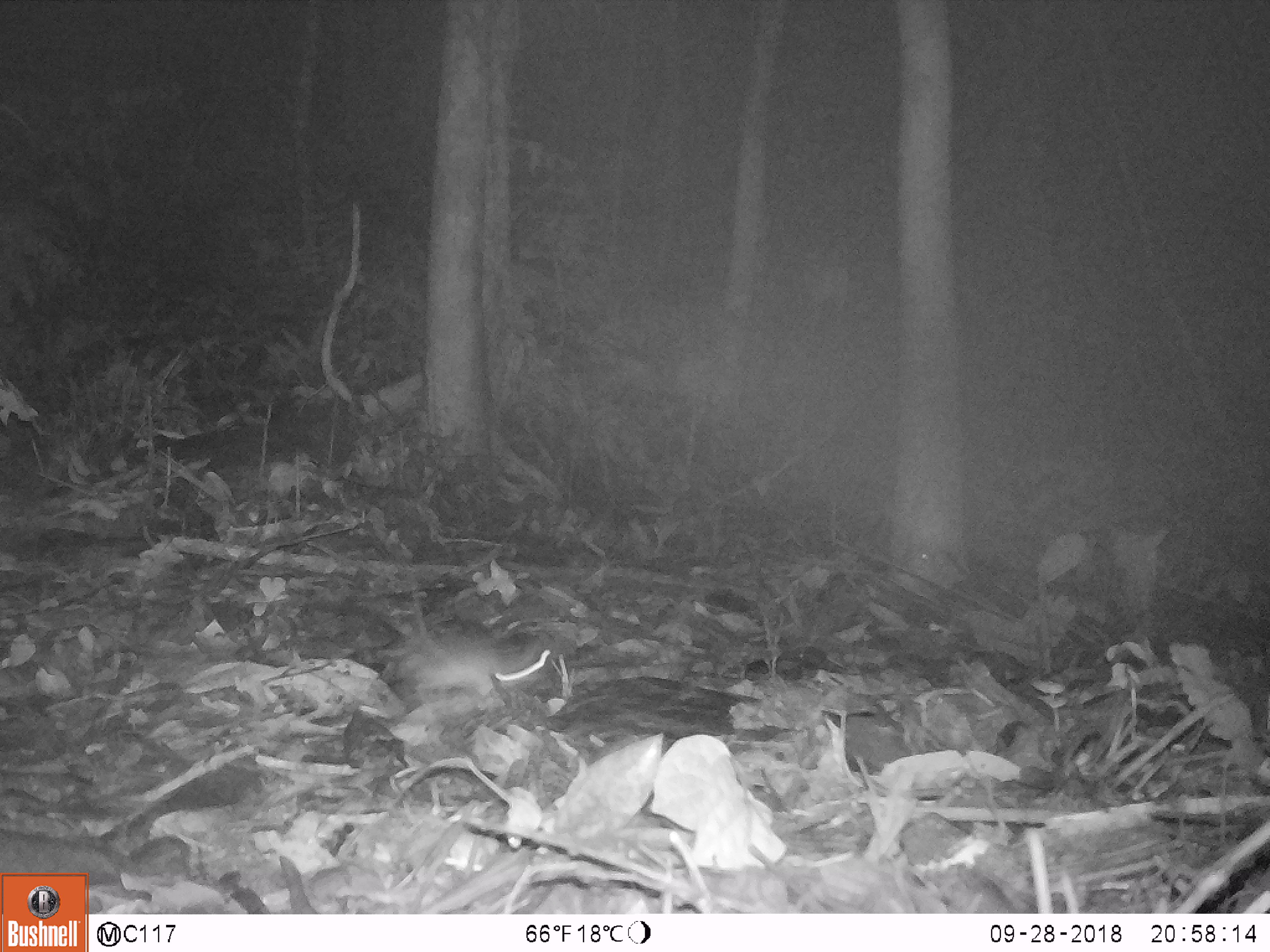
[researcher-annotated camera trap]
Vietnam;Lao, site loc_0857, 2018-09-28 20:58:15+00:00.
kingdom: Animalia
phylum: Chordata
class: Mammalia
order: Rodentia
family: Muridae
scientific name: Muridae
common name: old-world mice and rats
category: unidentified murid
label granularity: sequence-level